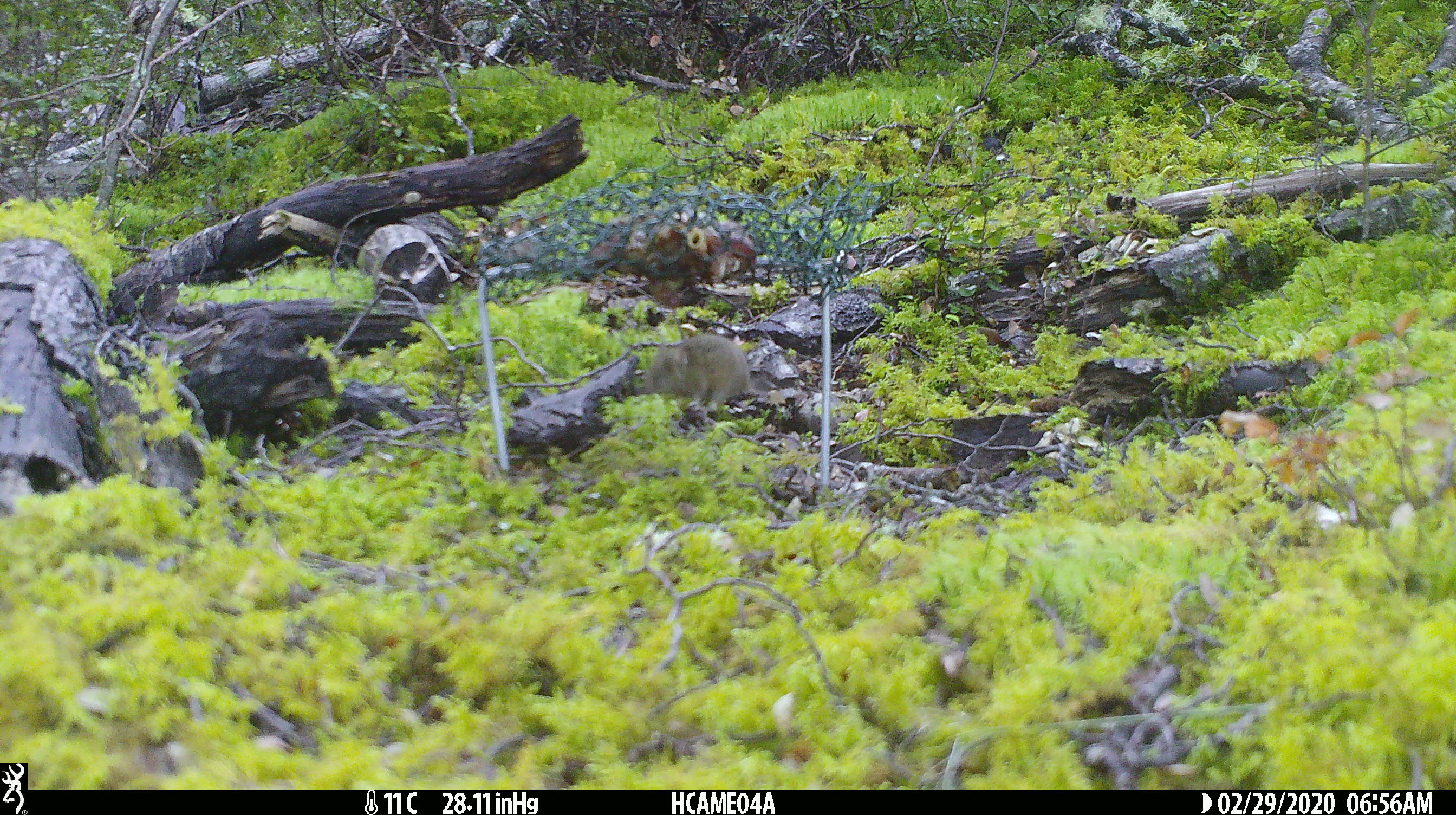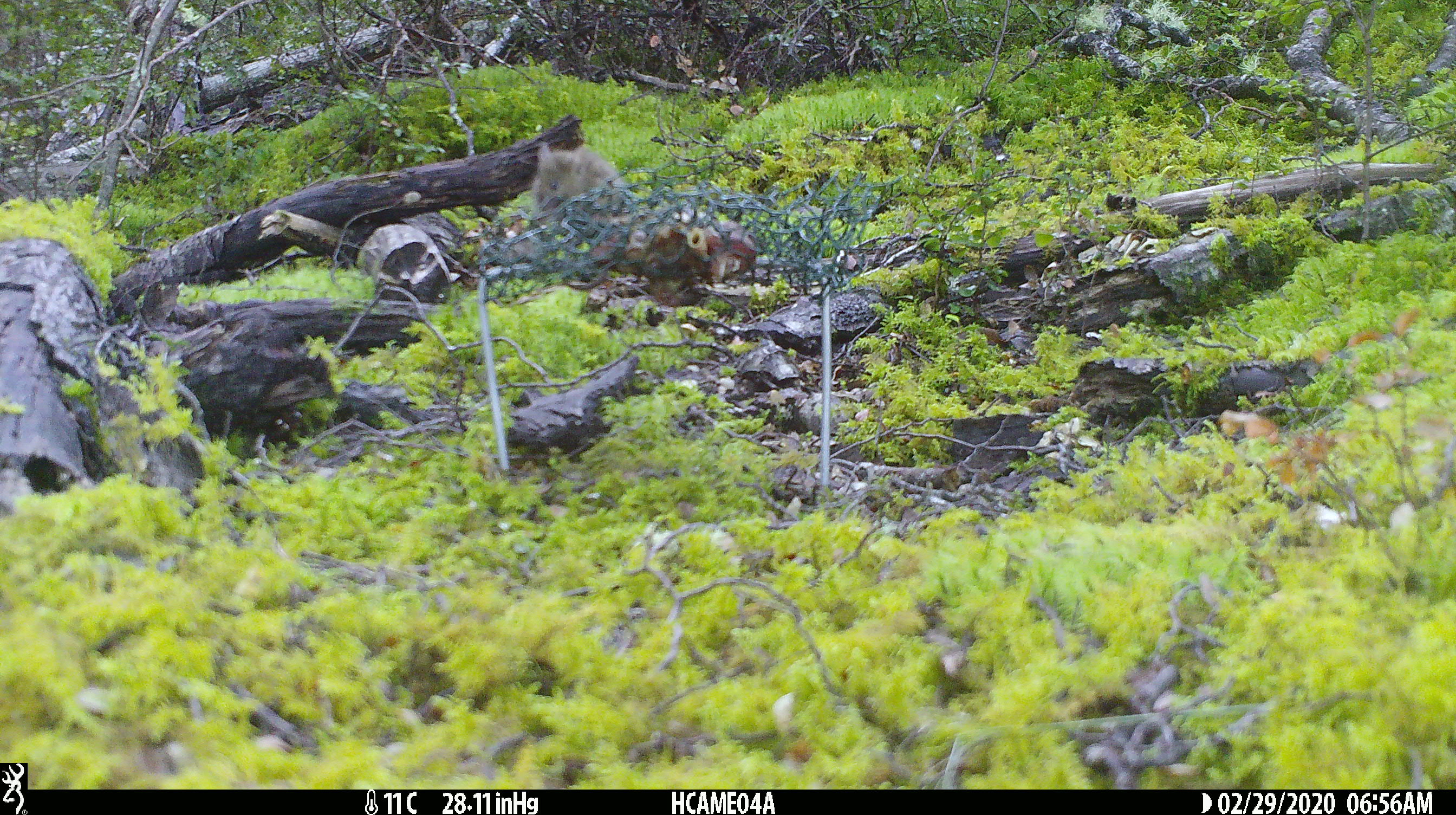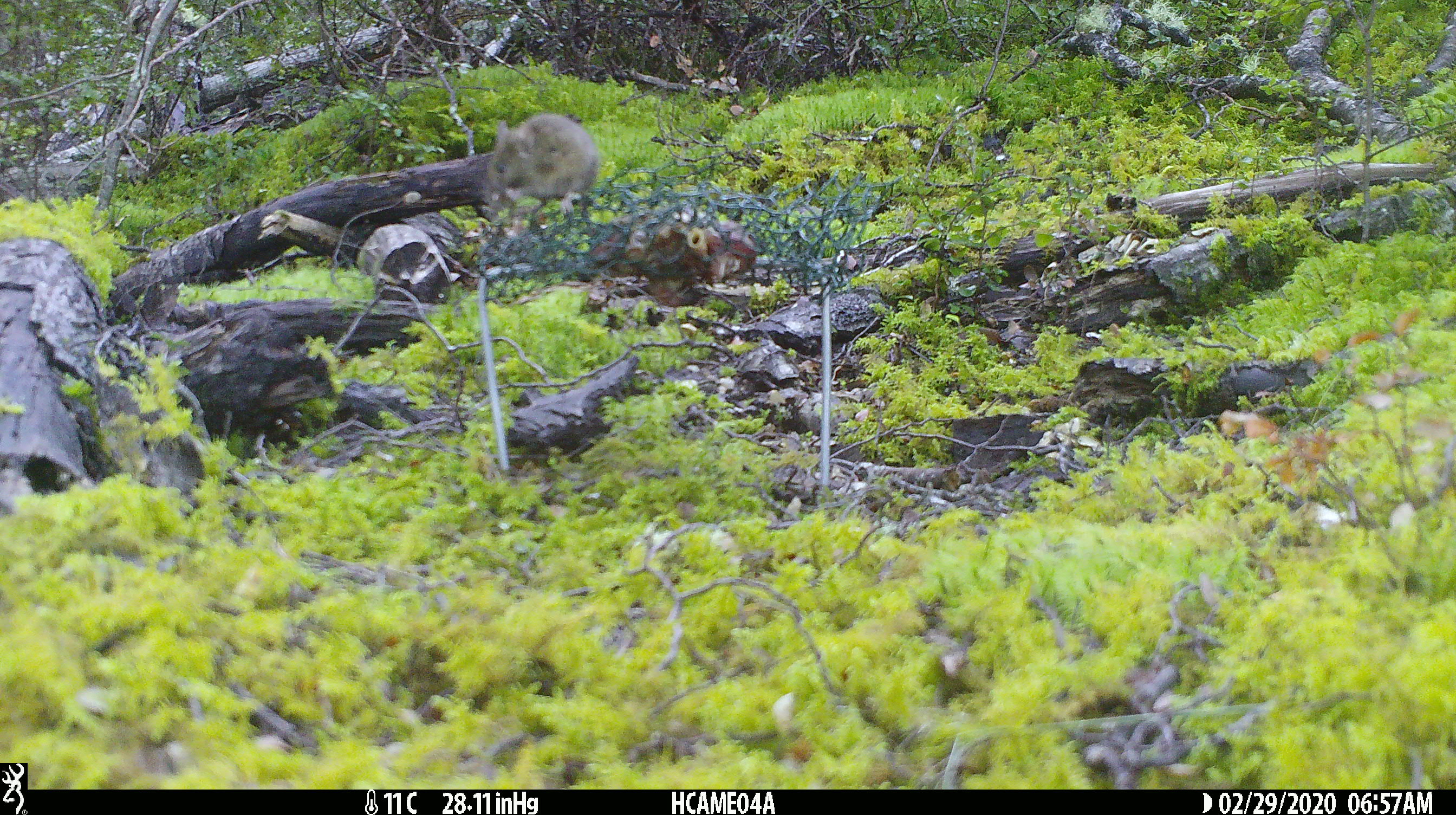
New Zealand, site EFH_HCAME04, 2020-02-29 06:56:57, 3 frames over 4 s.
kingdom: Animalia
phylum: Chordata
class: Mammalia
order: Rodentia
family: Muridae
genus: Mus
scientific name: Mus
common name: mouse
Mouse (Mus).